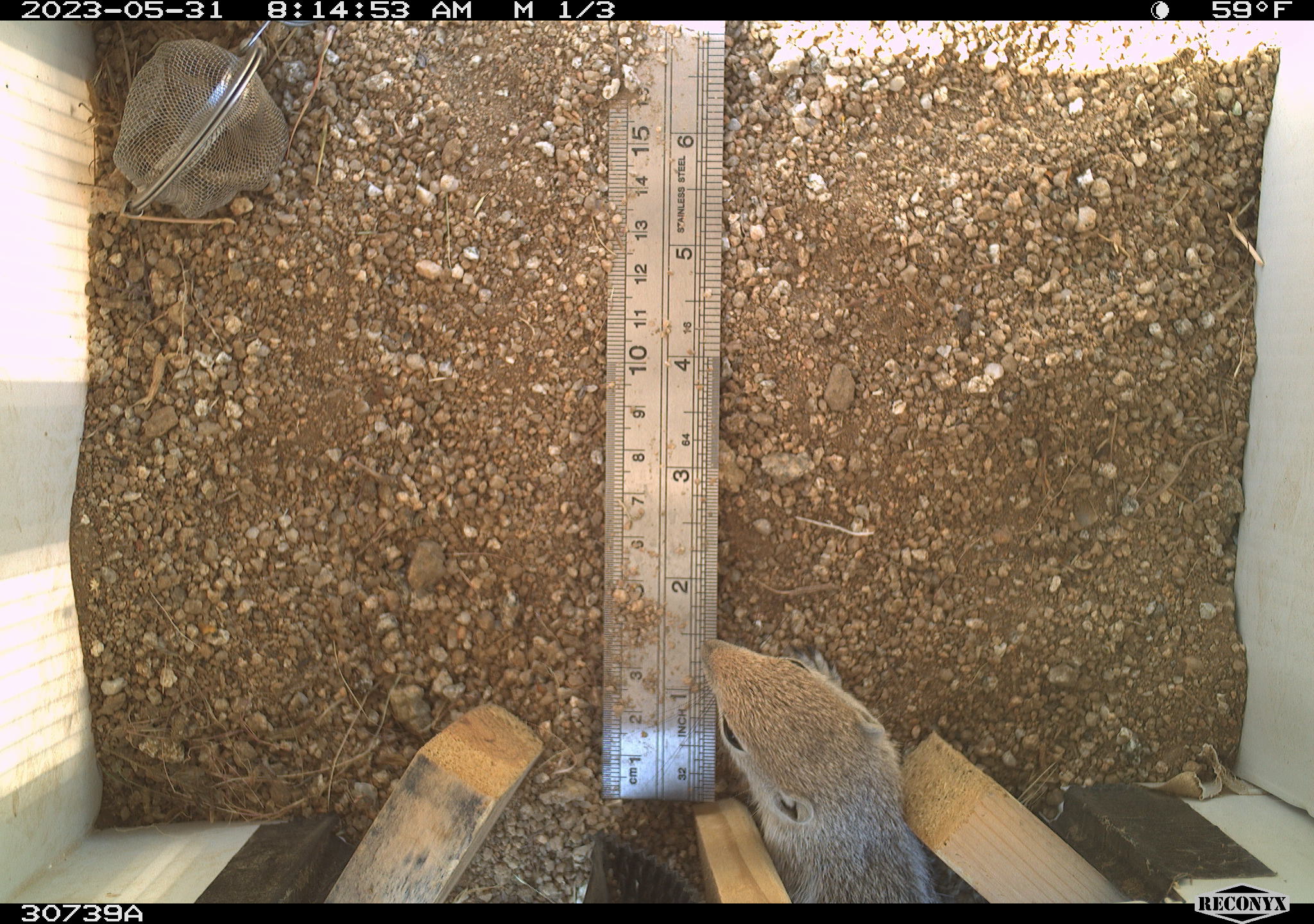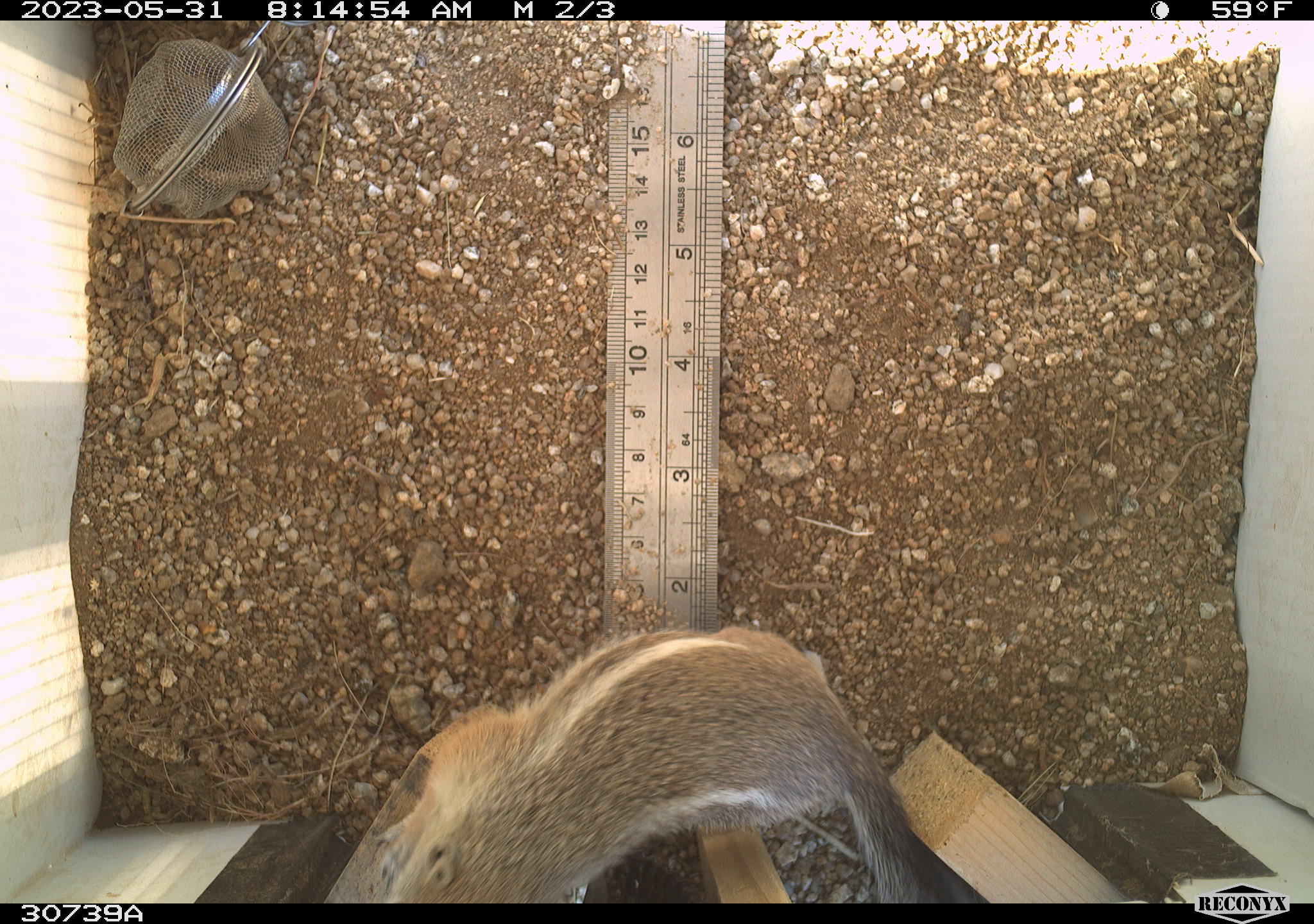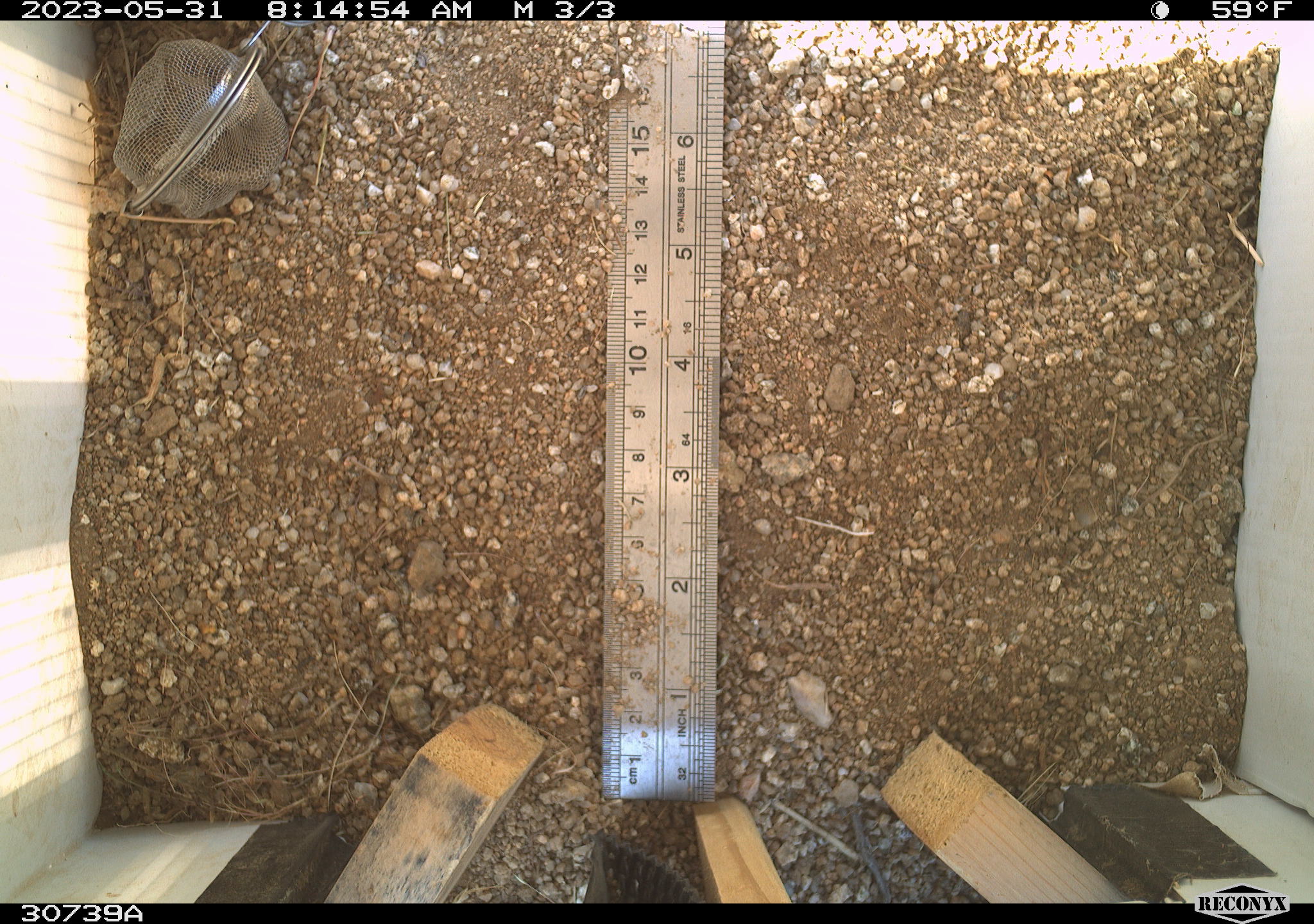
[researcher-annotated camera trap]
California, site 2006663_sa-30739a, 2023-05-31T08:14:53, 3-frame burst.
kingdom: Animalia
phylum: Chordata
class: Mammalia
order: Rodentia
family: Sciuridae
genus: Ammospermophilus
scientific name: Ammospermophilus leucurus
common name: white-tailed antelope squirrel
White-tailed antelope squirrel (Ammospermophilus leucurus).